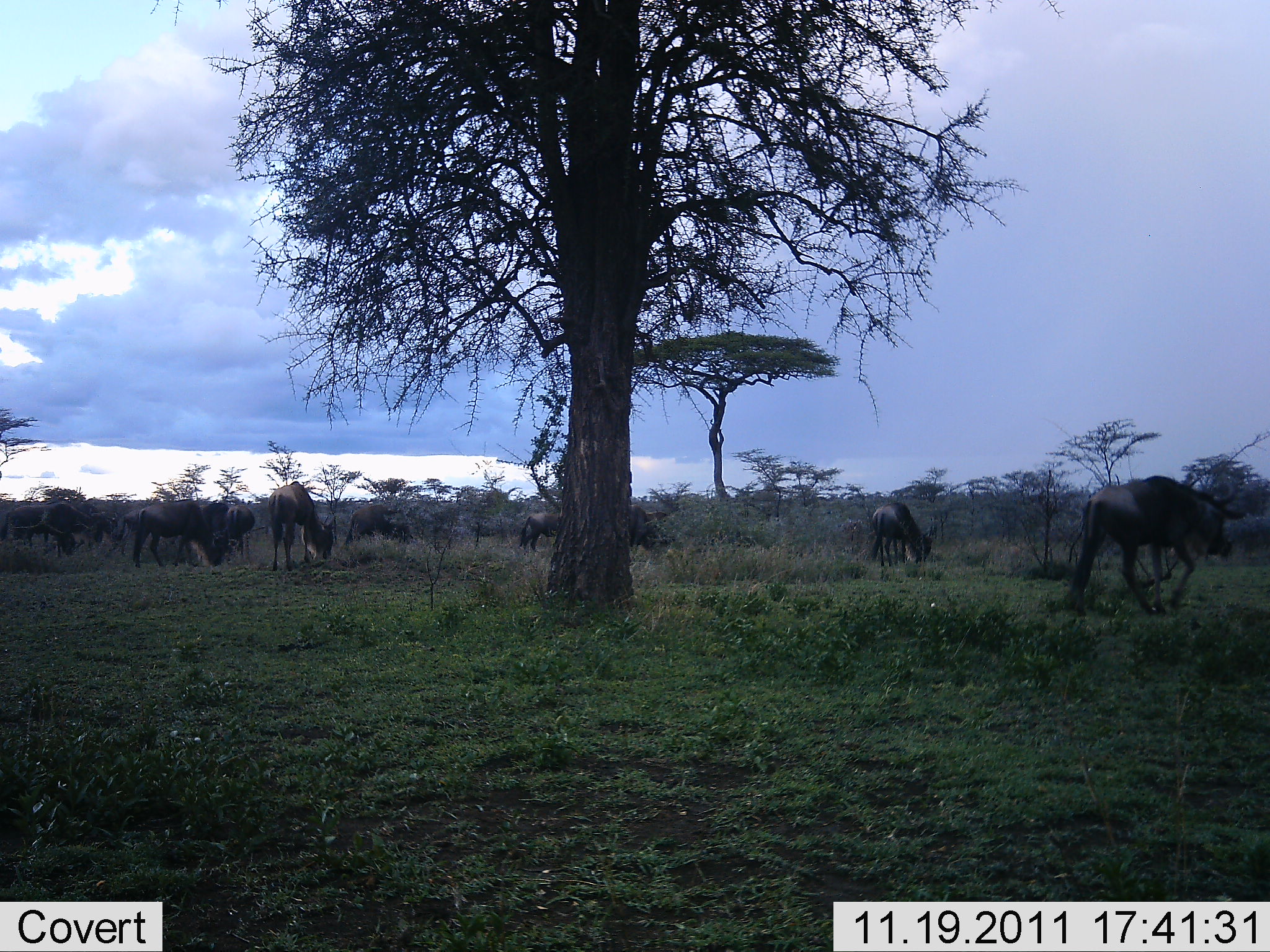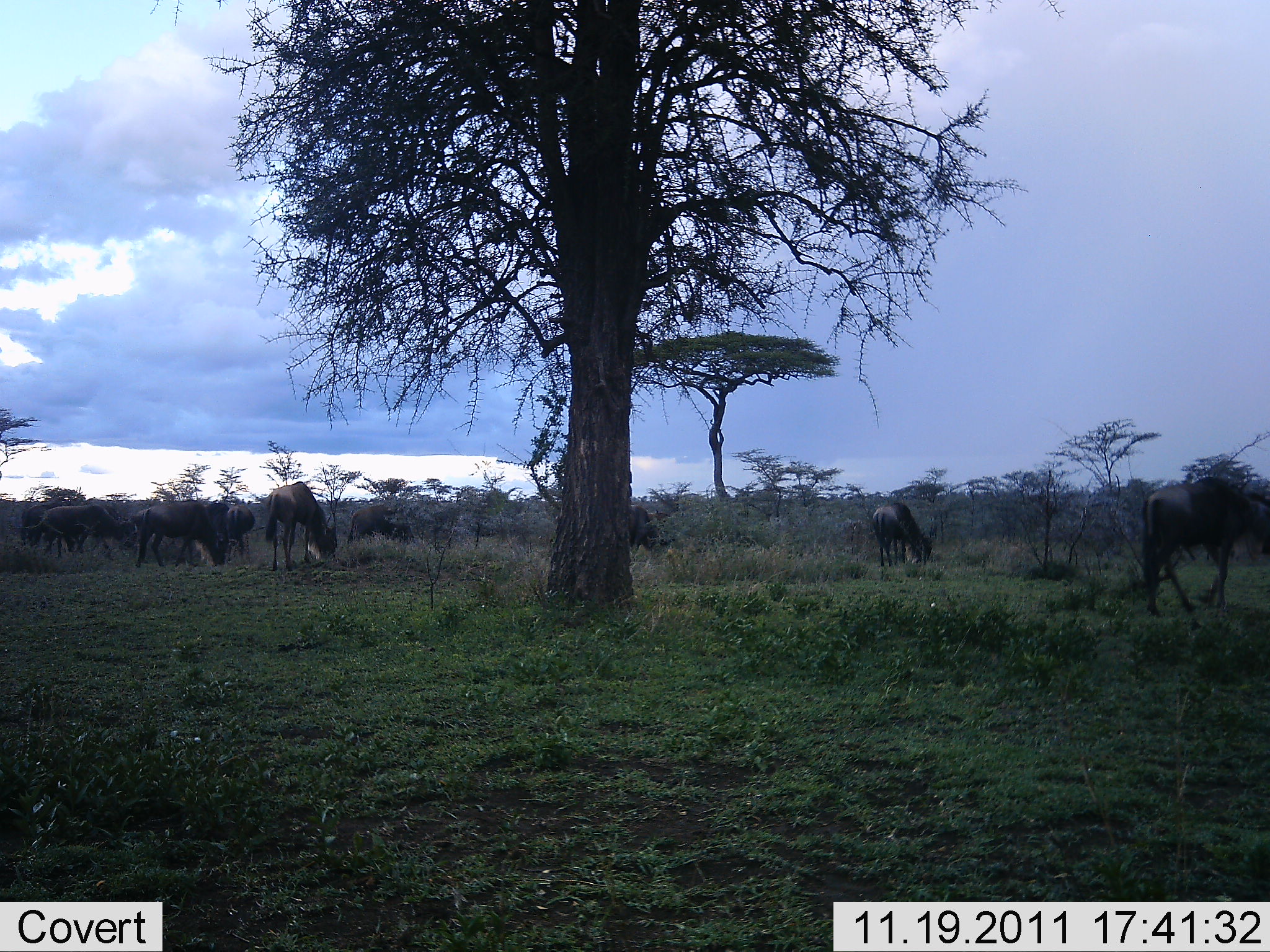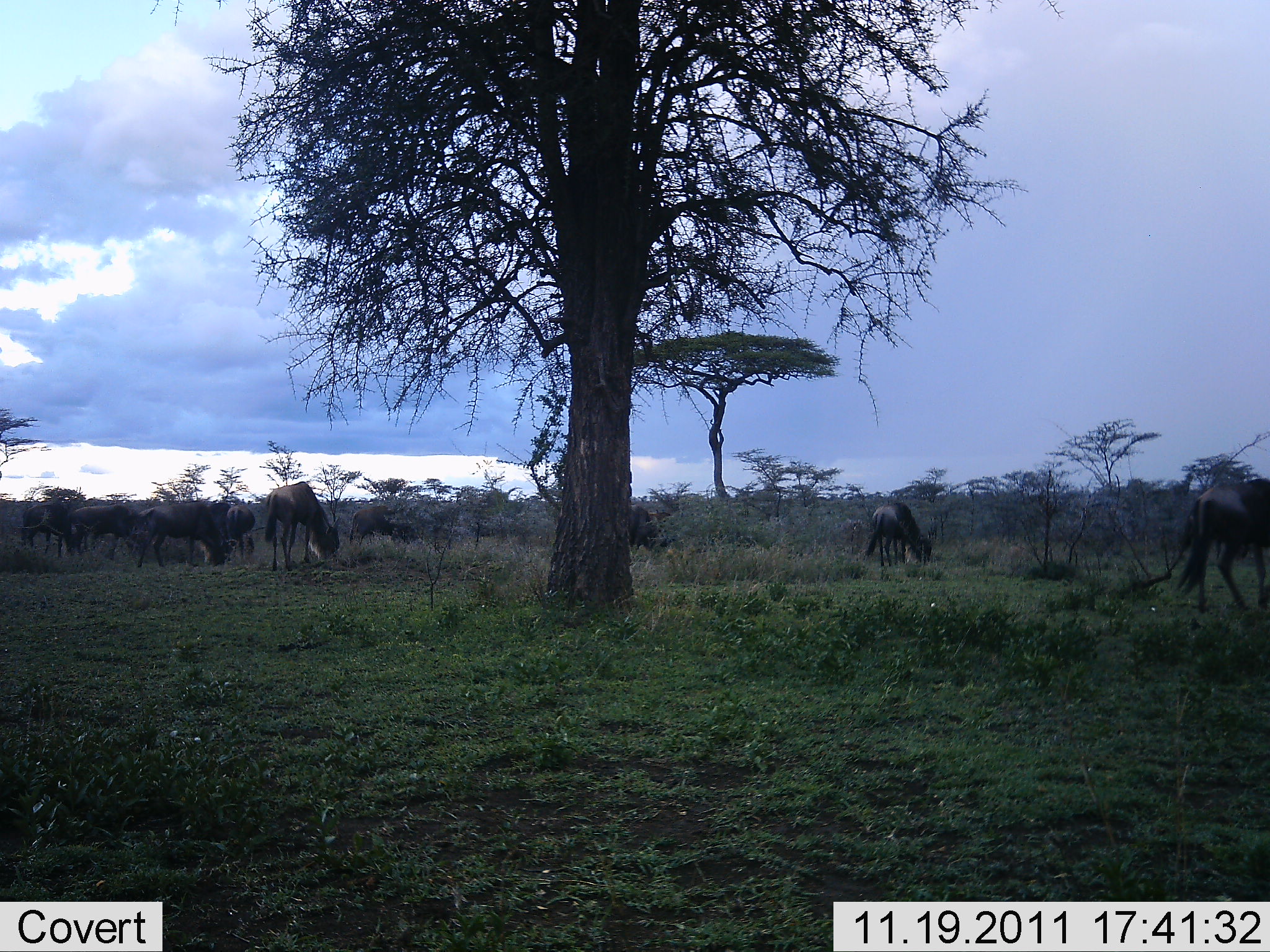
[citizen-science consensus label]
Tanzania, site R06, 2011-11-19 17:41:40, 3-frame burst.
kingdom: Animalia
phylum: Chordata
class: Mammalia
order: Artiodactyla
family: Bovidae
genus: Connochaetes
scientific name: Connochaetes taurinus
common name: blue wildebeest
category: wildebeest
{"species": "wildebeest (blue wildebeest) (Connochaetes taurinus)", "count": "10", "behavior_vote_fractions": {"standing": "25%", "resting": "0%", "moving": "58%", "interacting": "0%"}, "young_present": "0%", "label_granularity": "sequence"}